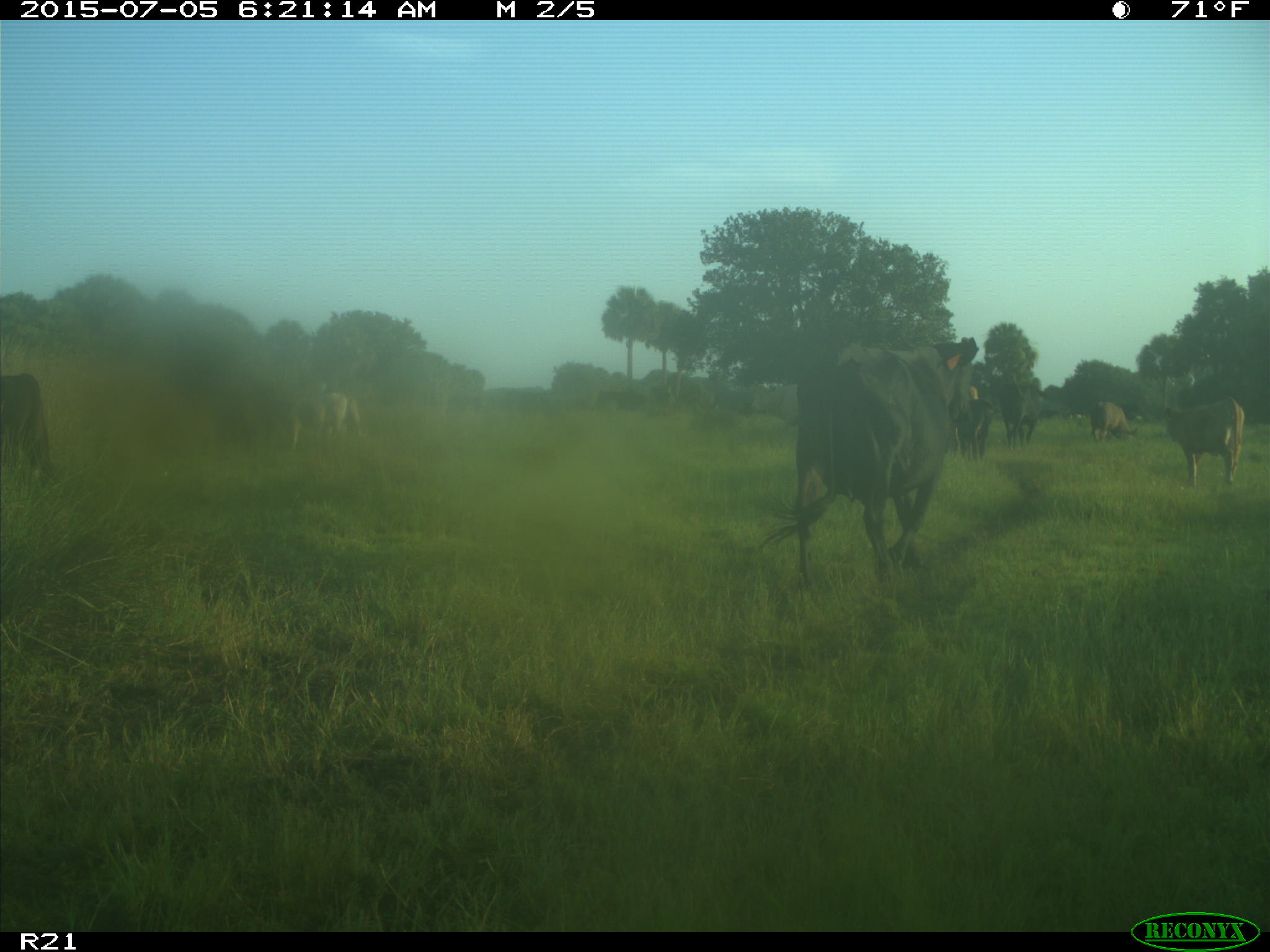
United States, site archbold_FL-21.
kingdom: Animalia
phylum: Chordata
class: Mammalia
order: Artiodactyla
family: Bovidae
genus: Bos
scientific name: Bos taurus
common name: domestic cow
Bos taurus (domestic cow).